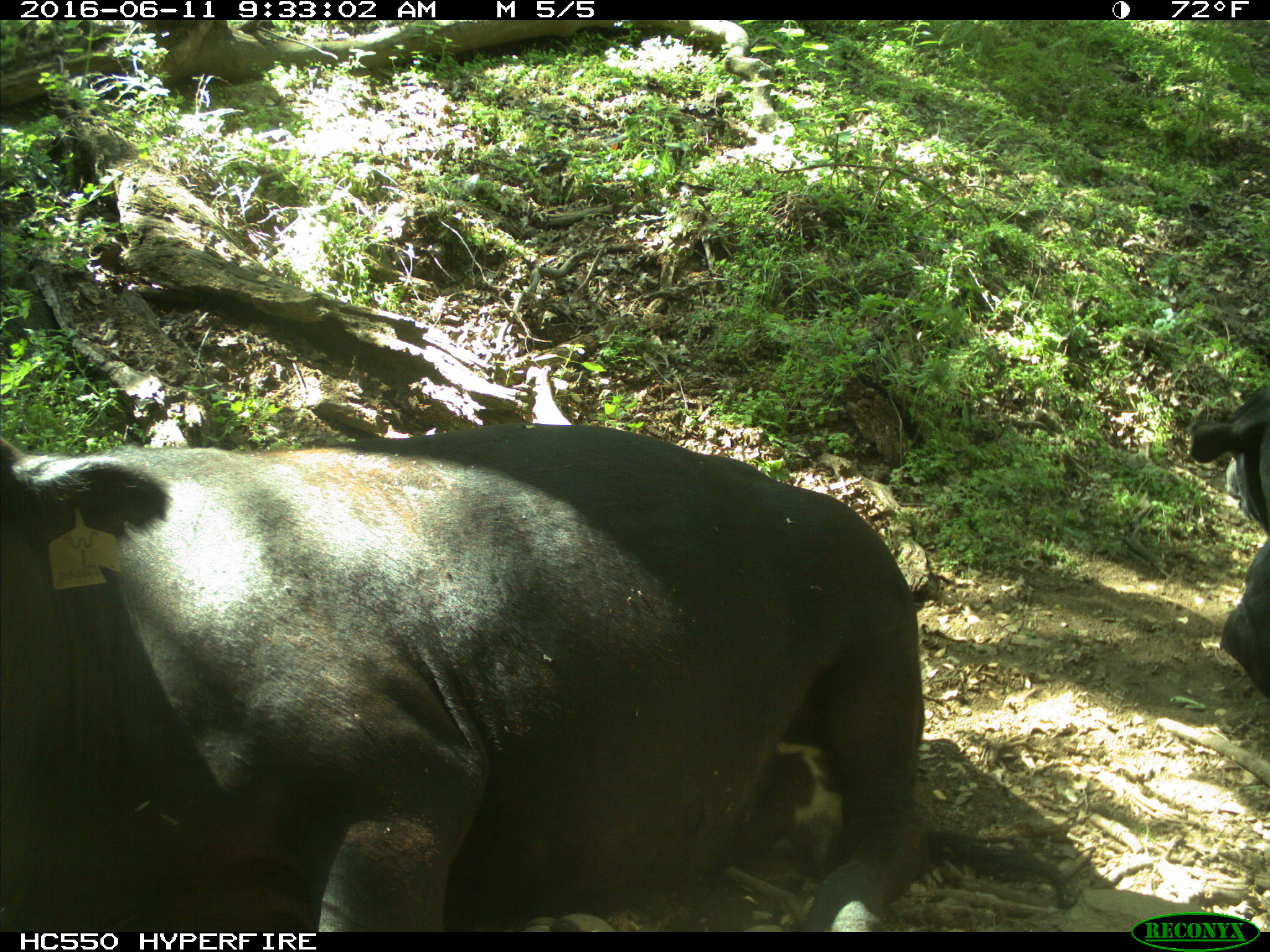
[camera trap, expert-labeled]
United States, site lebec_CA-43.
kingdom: Animalia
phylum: Chordata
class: Mammalia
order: Artiodactyla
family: Bovidae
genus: Bos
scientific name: Bos taurus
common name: domestic cow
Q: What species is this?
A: Bos taurus (domestic cow).